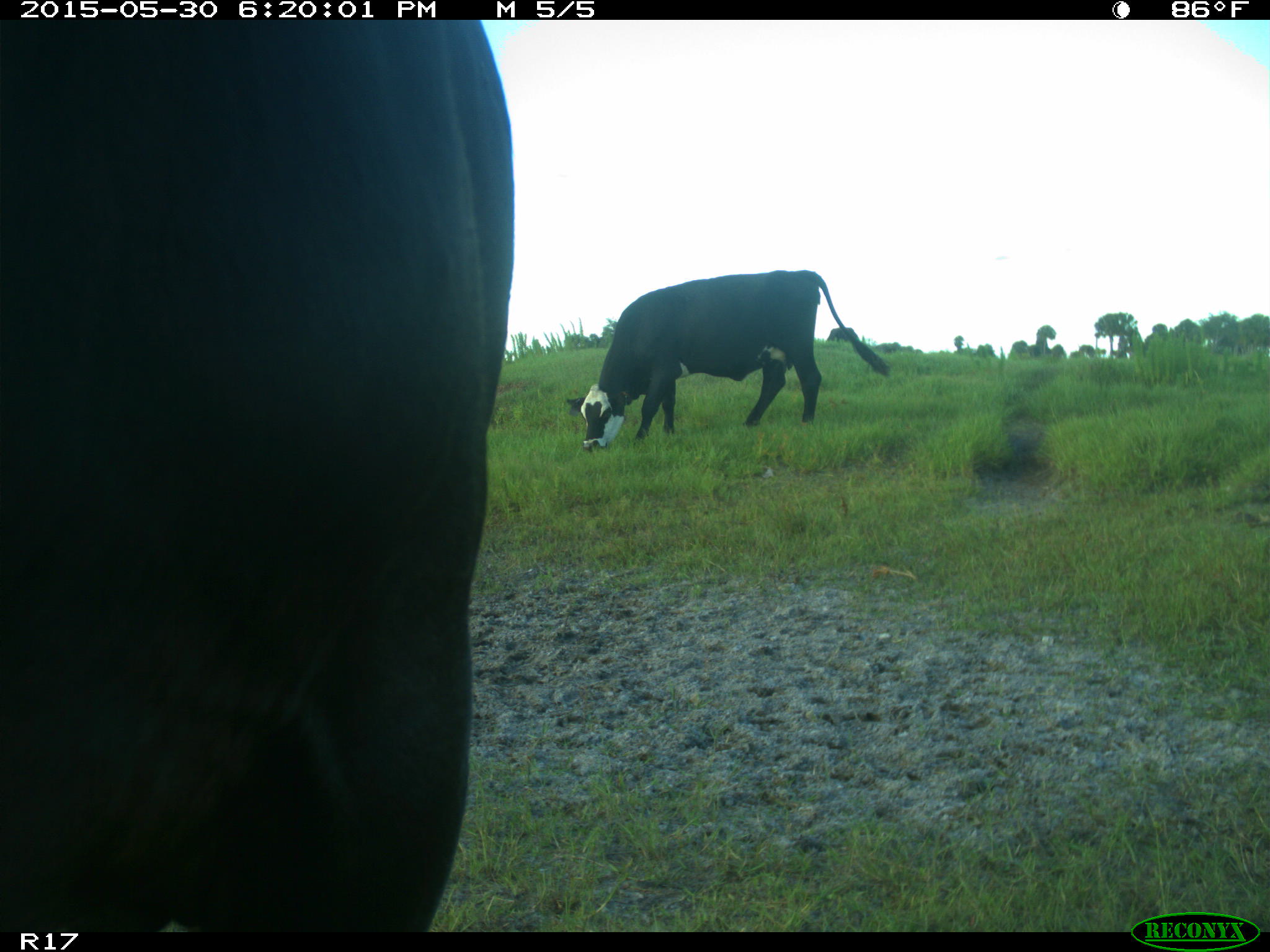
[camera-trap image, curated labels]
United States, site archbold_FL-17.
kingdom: Animalia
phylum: Chordata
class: Mammalia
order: Artiodactyla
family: Bovidae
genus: Bos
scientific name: Bos taurus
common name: domestic cow